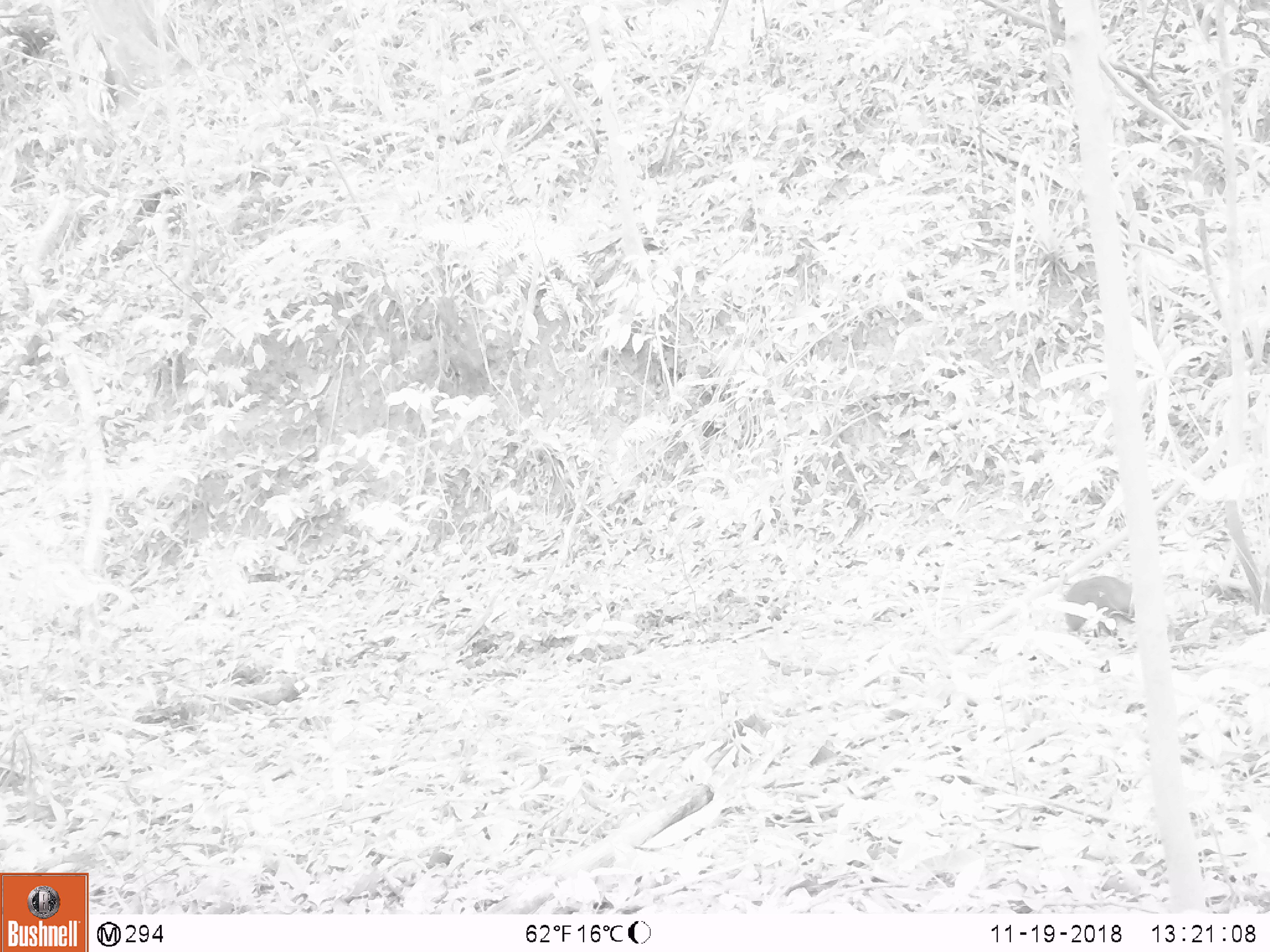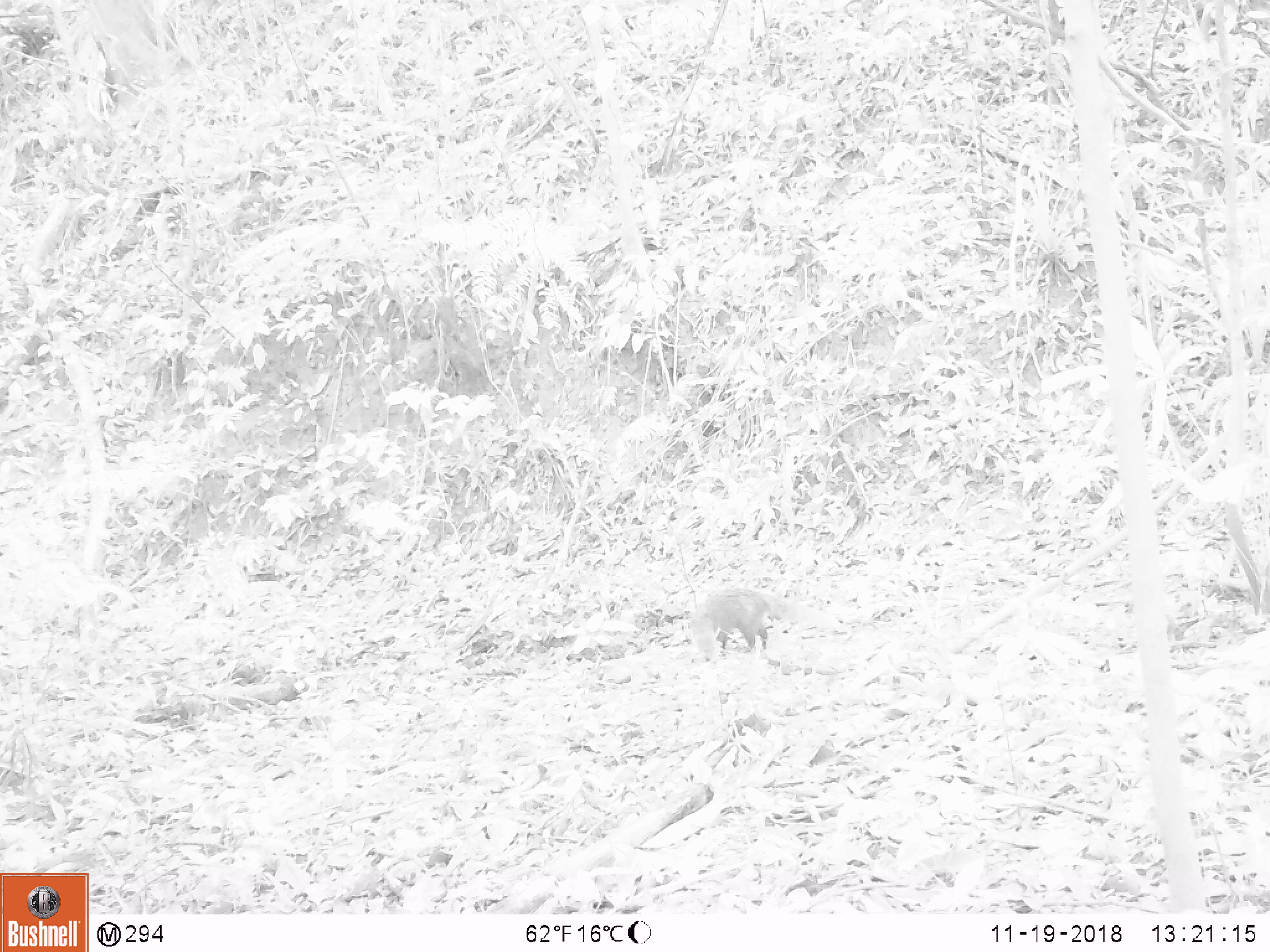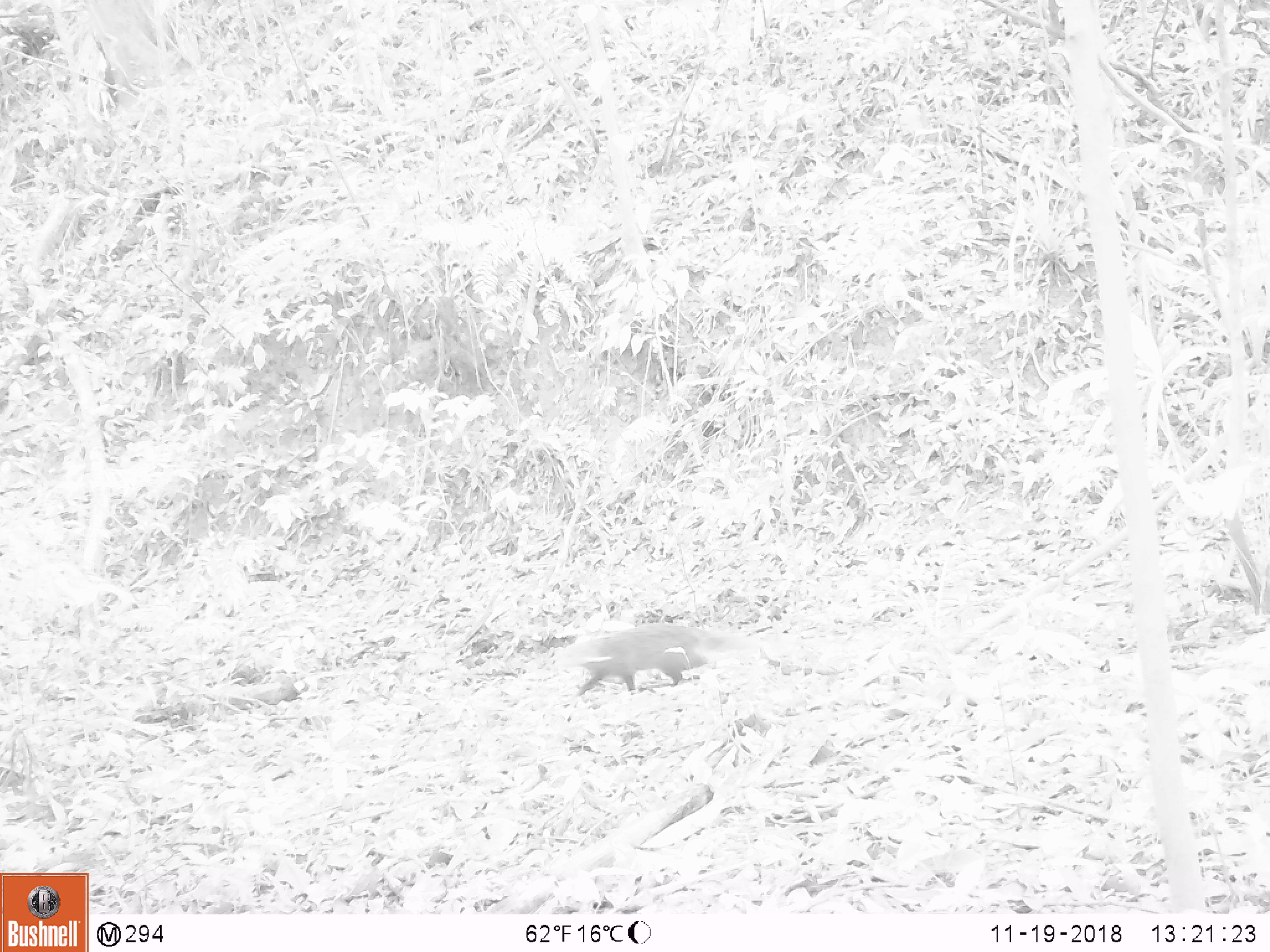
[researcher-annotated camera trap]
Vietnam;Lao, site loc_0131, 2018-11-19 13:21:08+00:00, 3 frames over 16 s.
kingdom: Animalia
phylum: Chordata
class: Mammalia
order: Carnivora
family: Herpestidae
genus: Urva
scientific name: Urva urva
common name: crab-eating mongoose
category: crab eating mongoose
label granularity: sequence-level